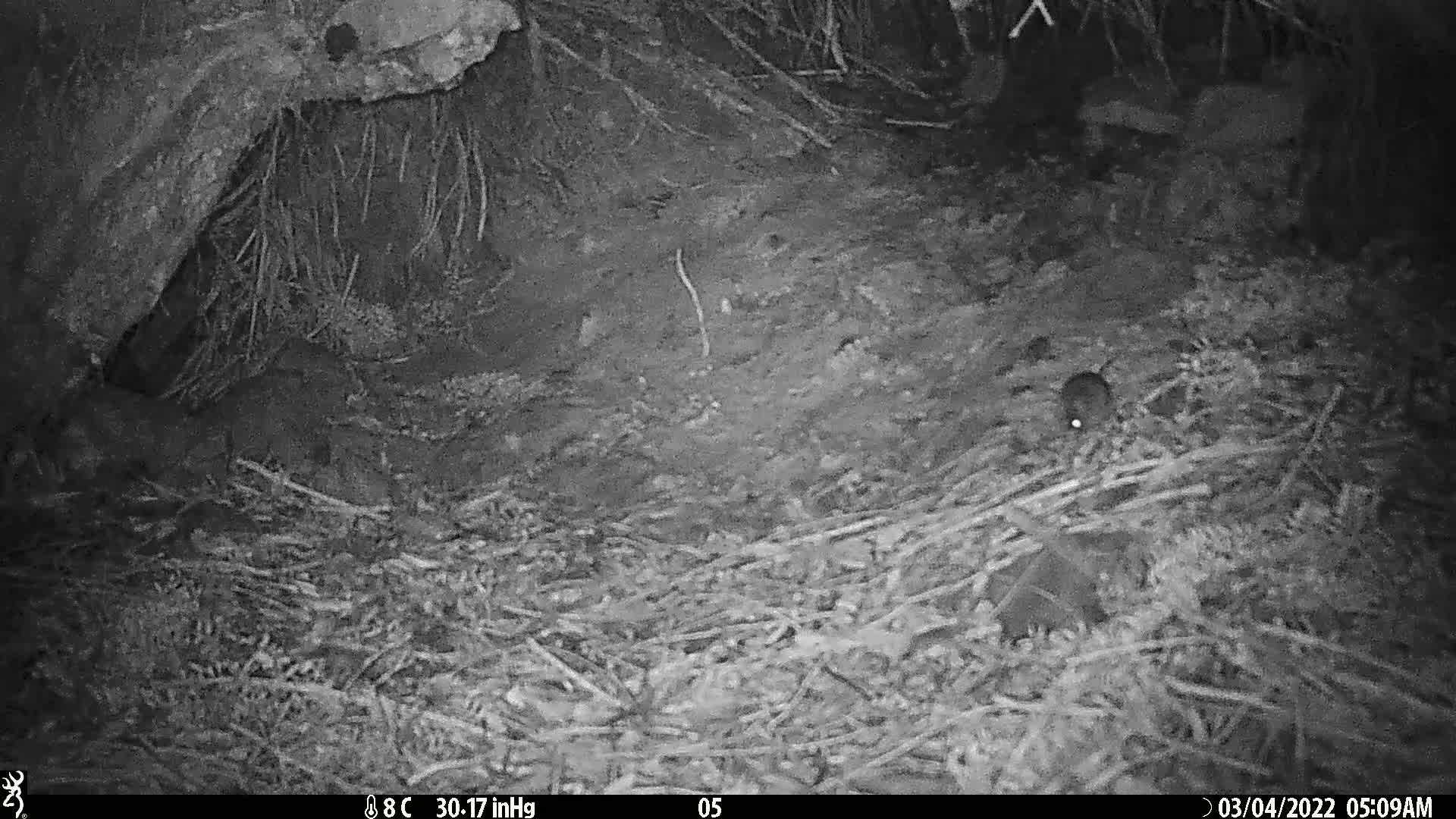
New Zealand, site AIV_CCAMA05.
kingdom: Animalia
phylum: Chordata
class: Mammalia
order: Rodentia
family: Muridae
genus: Mus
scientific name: Mus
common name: mouse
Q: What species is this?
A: Mouse (Mus).